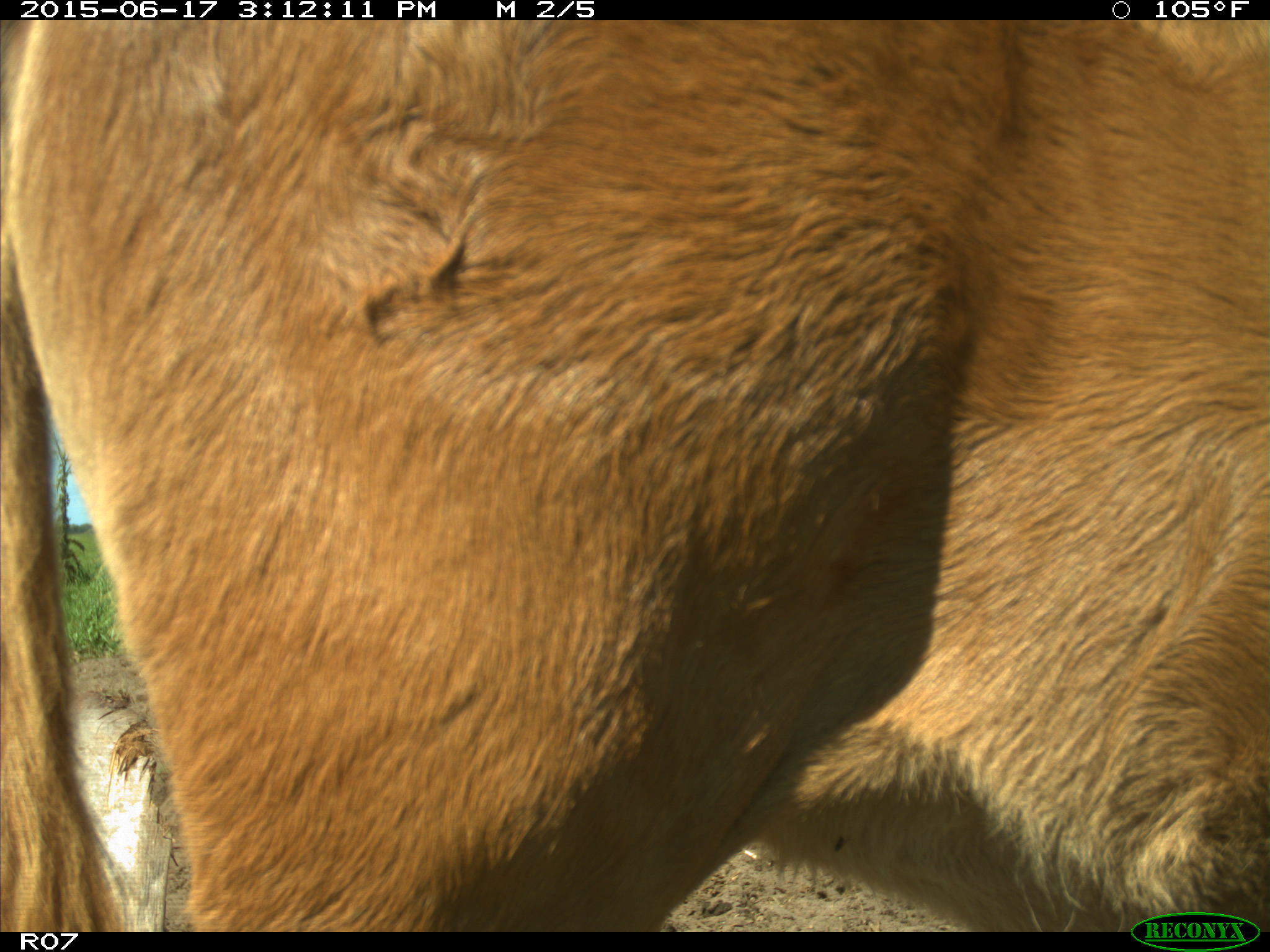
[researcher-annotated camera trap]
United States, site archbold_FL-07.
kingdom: Animalia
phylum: Chordata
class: Mammalia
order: Artiodactyla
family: Bovidae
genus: Bos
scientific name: Bos taurus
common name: domestic cow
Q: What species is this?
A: Bos taurus (domestic cow).